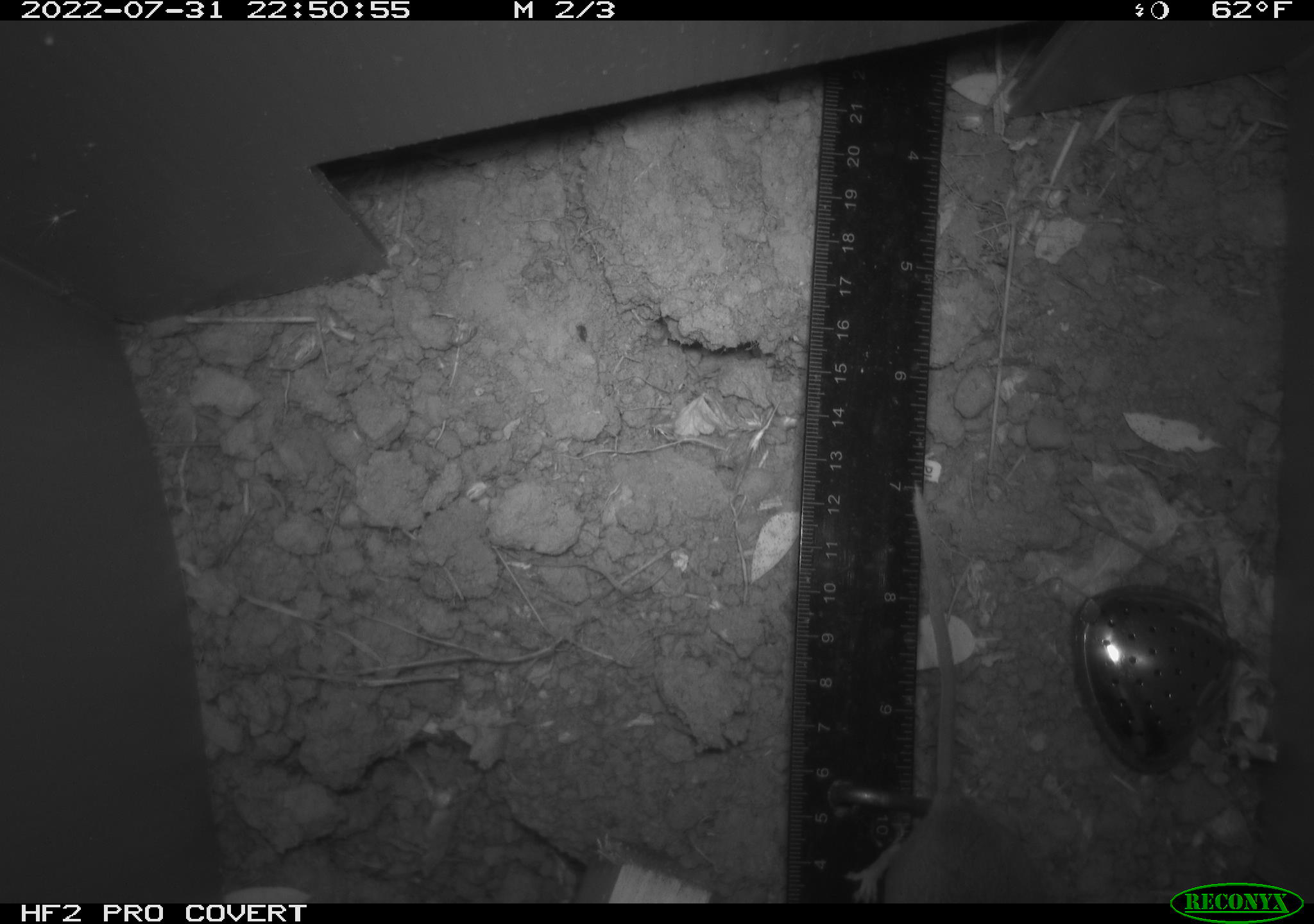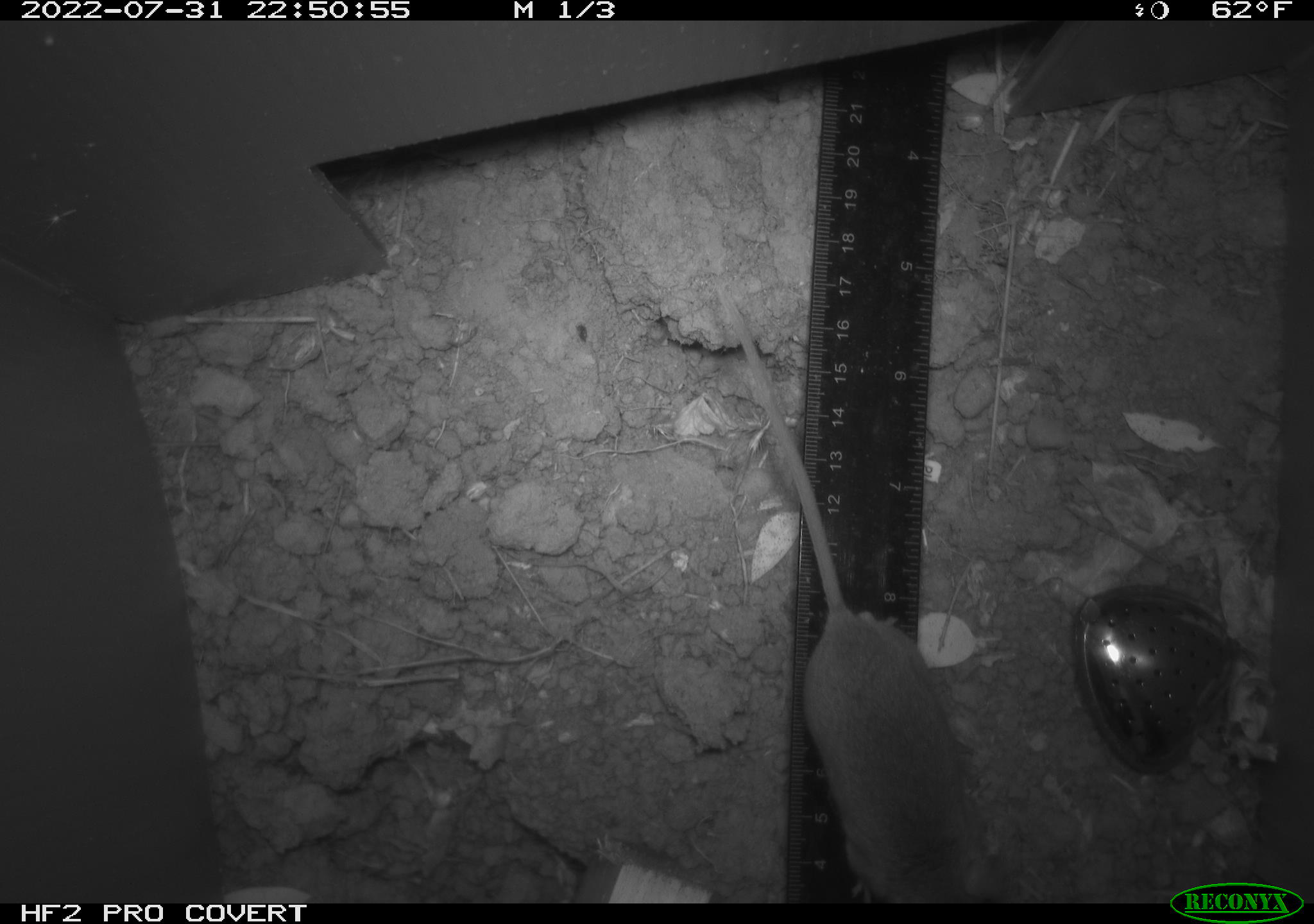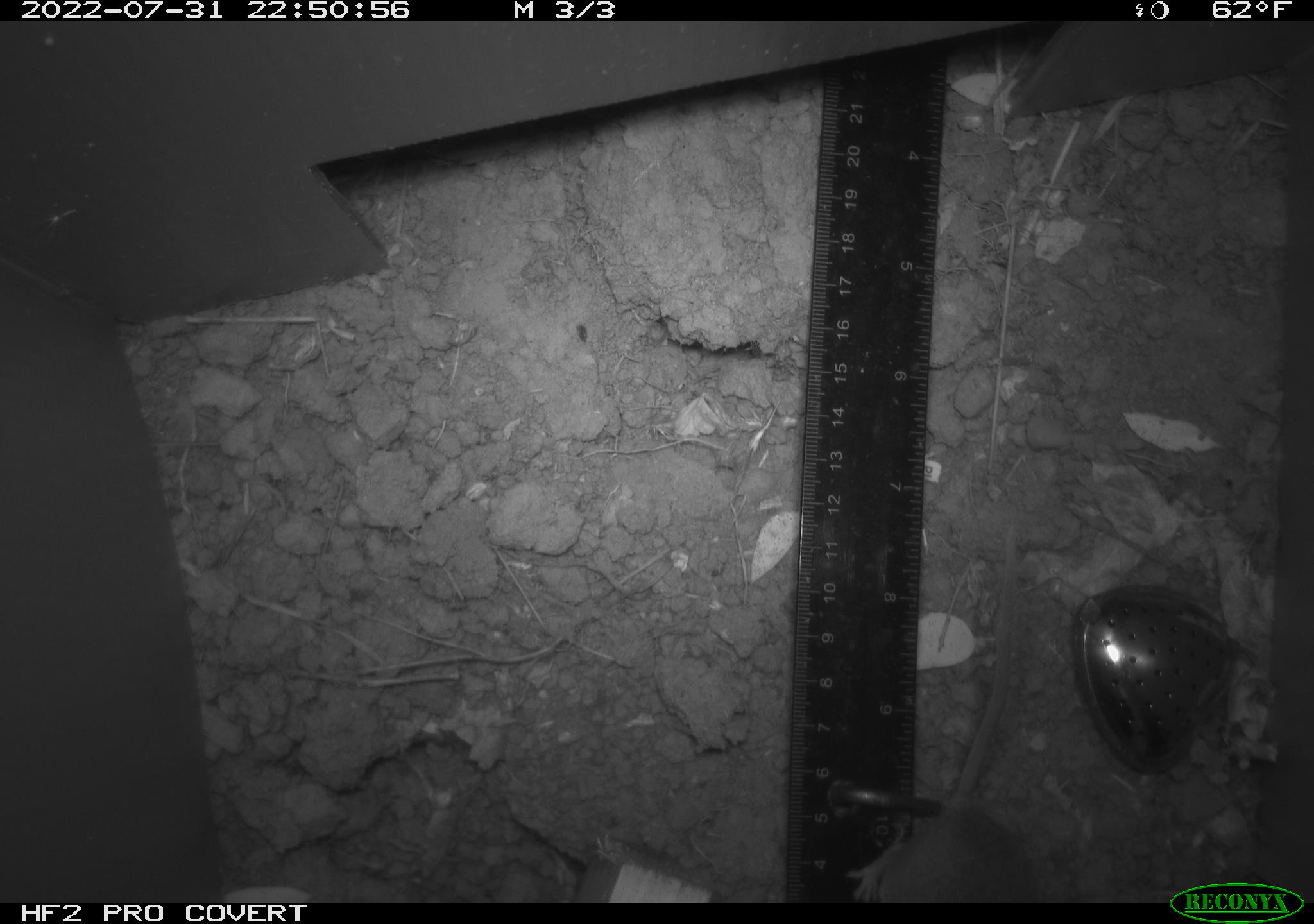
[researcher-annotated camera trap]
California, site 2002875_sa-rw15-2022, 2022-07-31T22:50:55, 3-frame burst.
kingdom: Animalia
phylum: Chordata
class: Mammalia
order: Rodentia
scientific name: Rodentia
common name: mouse species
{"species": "mouse species (Rodentia)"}